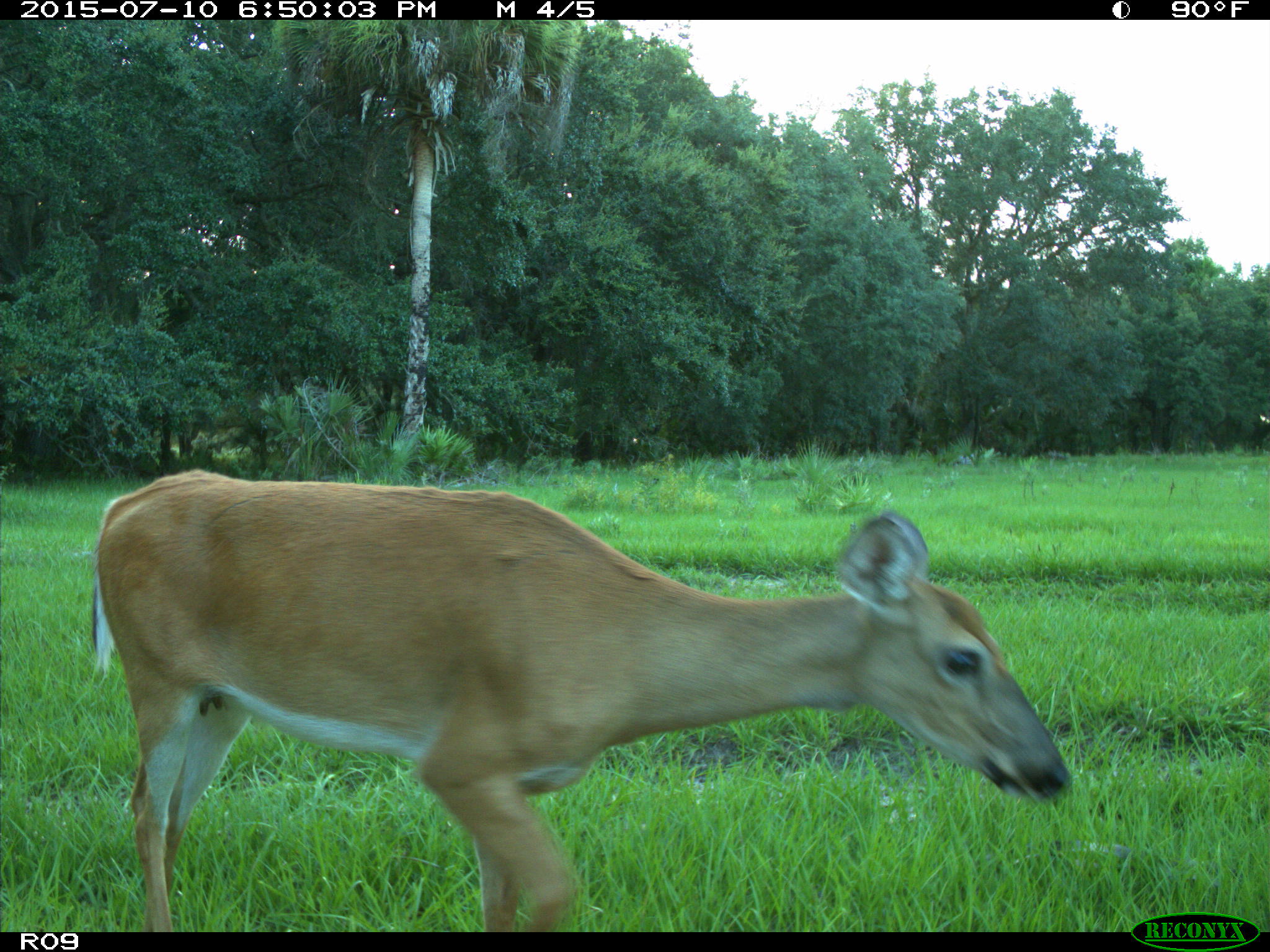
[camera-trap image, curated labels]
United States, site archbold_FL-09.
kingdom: Animalia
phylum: Chordata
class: Mammalia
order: Artiodactyla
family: Cervidae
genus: Odocoileus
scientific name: Odocoileus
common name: deer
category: unidentified deer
Unidentified deer (deer) (Odocoileus).